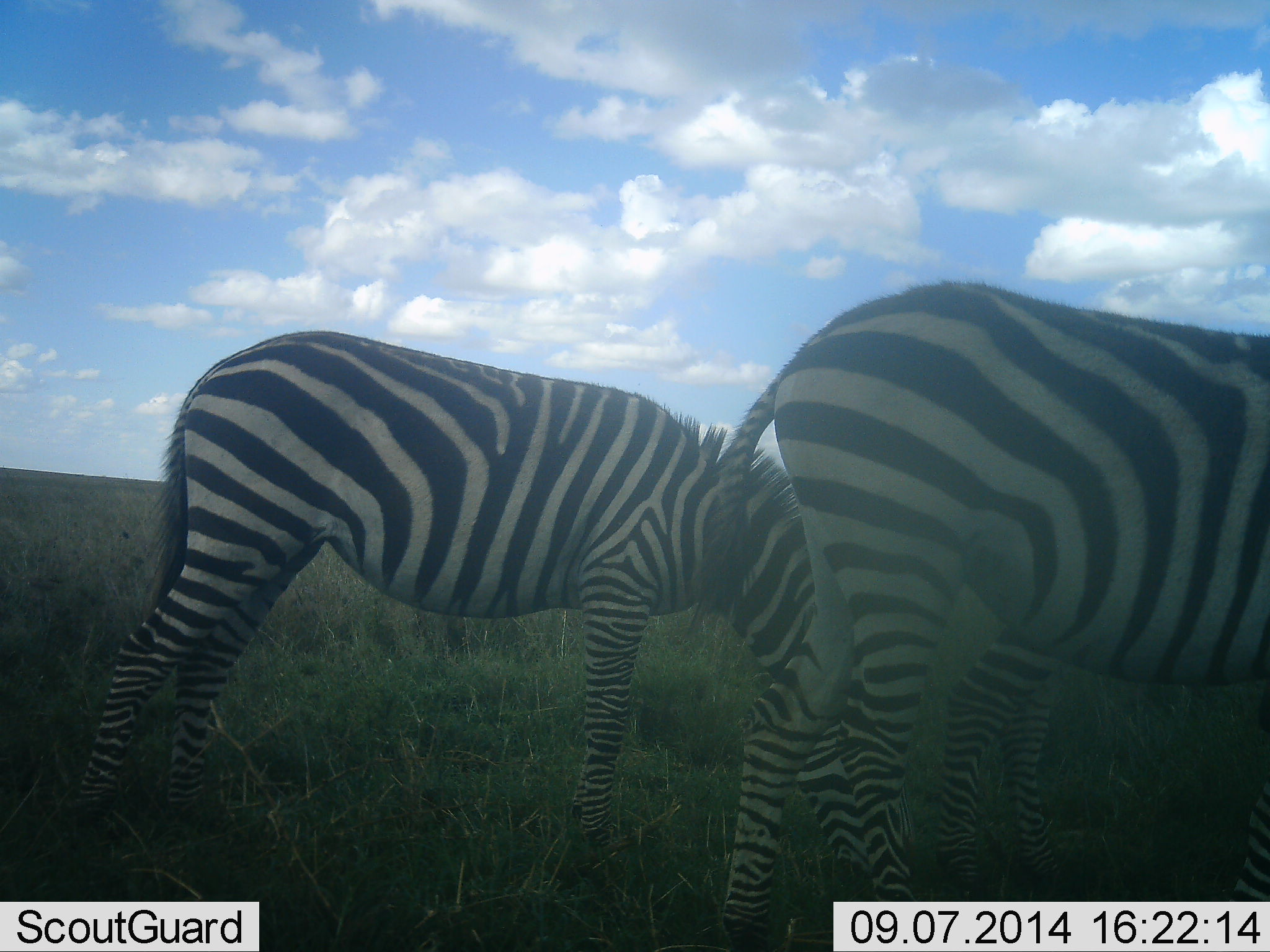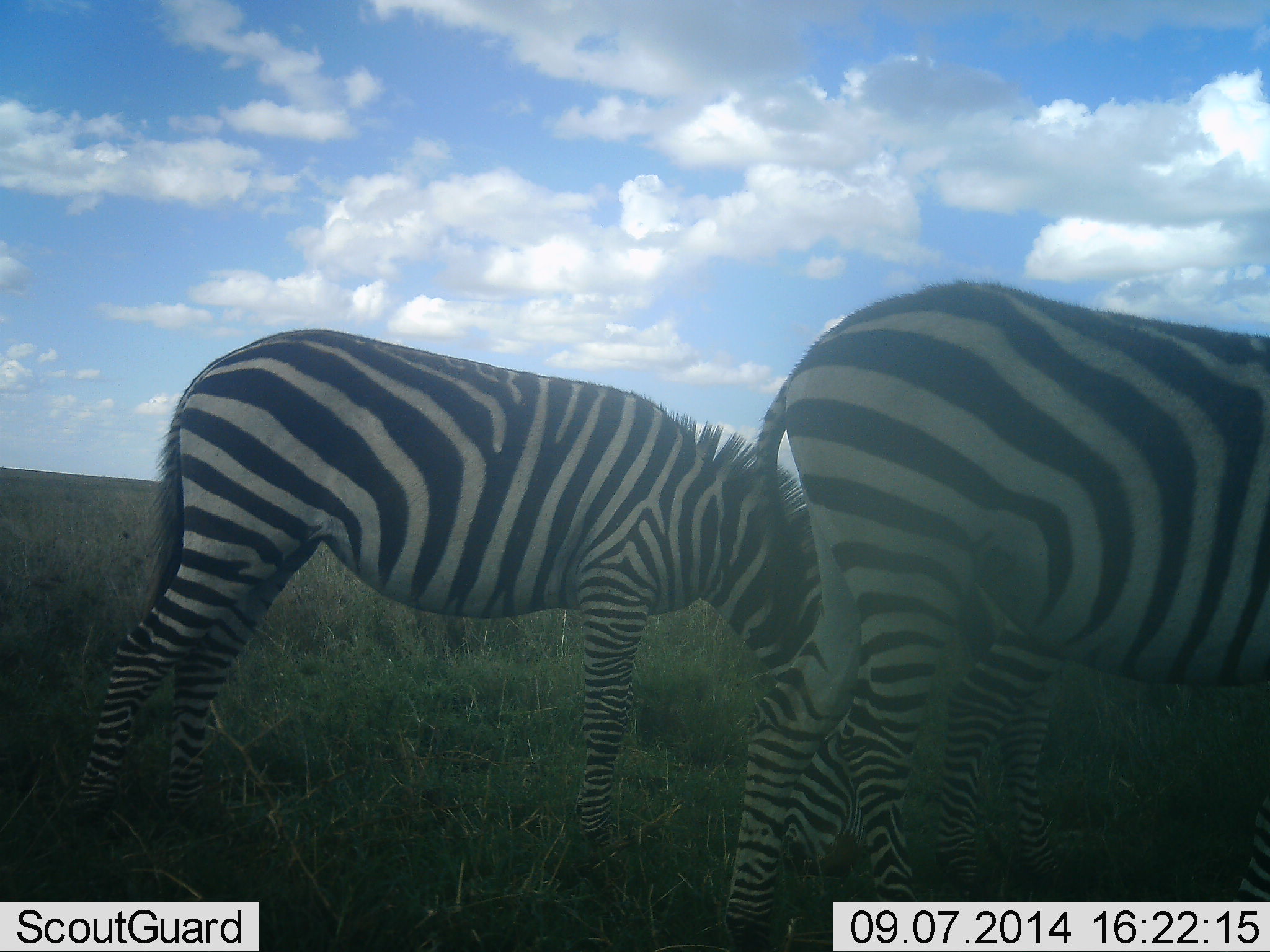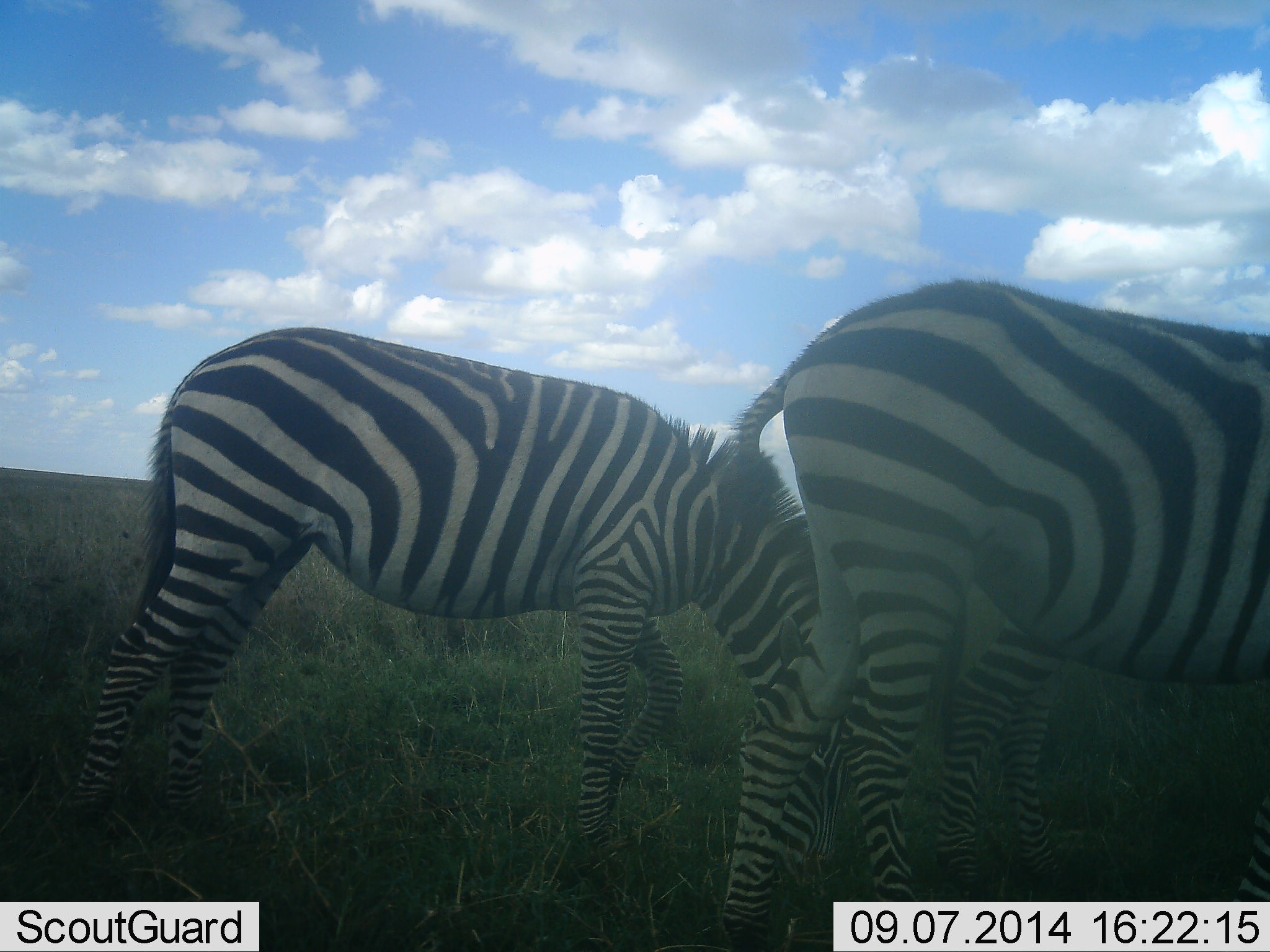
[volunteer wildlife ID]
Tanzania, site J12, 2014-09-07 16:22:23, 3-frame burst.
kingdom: Animalia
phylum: Chordata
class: Mammalia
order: Perissodactyla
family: Equidae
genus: Equus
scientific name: Equus quagga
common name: plains zebra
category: zebra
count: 3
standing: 20%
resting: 0%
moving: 0%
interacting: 0%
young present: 10%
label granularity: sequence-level